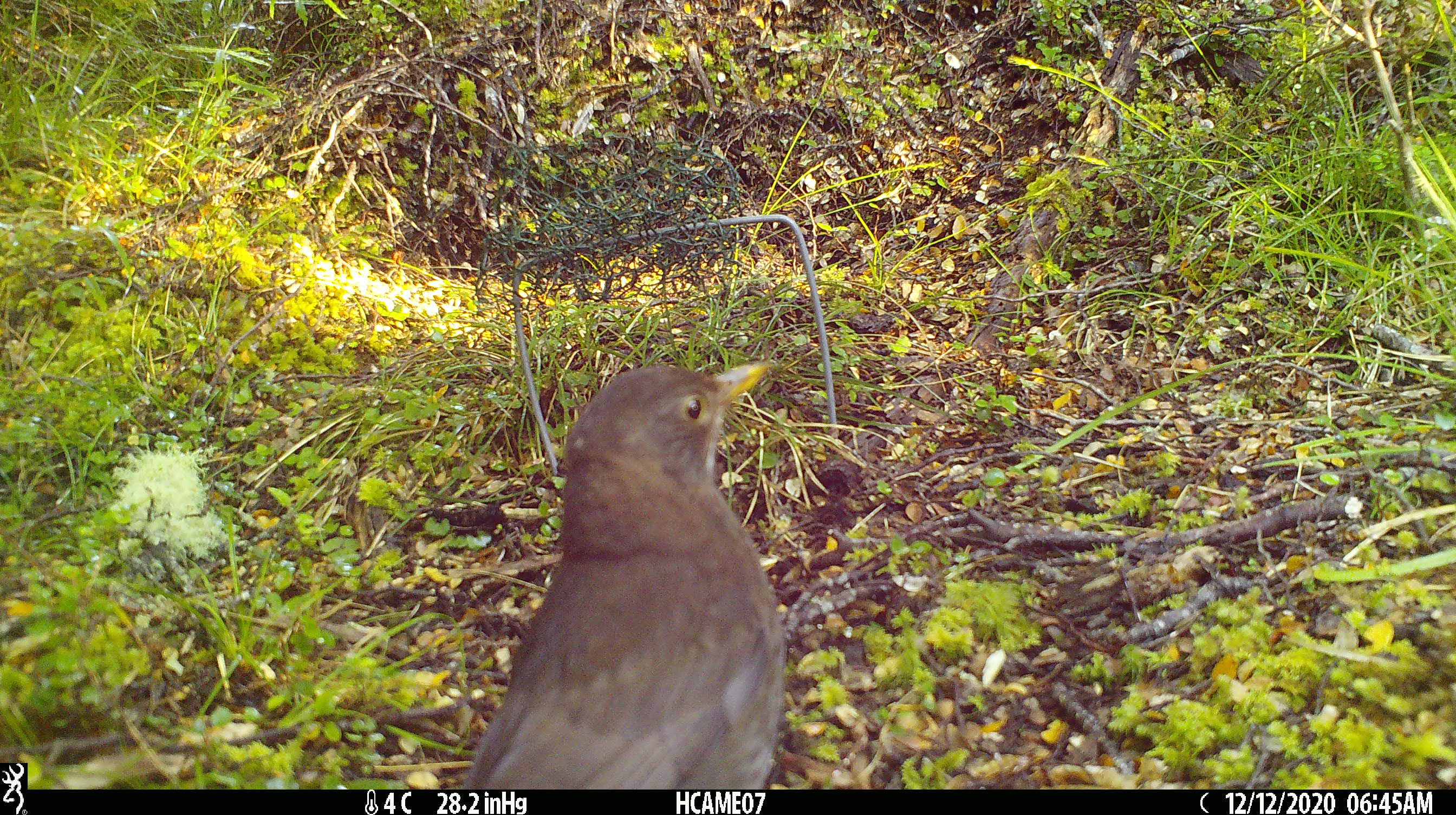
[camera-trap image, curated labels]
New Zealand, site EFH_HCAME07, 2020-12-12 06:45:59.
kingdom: Animalia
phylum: Chordata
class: Aves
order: Passeriformes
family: Turdidae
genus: Turdus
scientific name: Turdus merula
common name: eurasian blackbird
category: blackbird